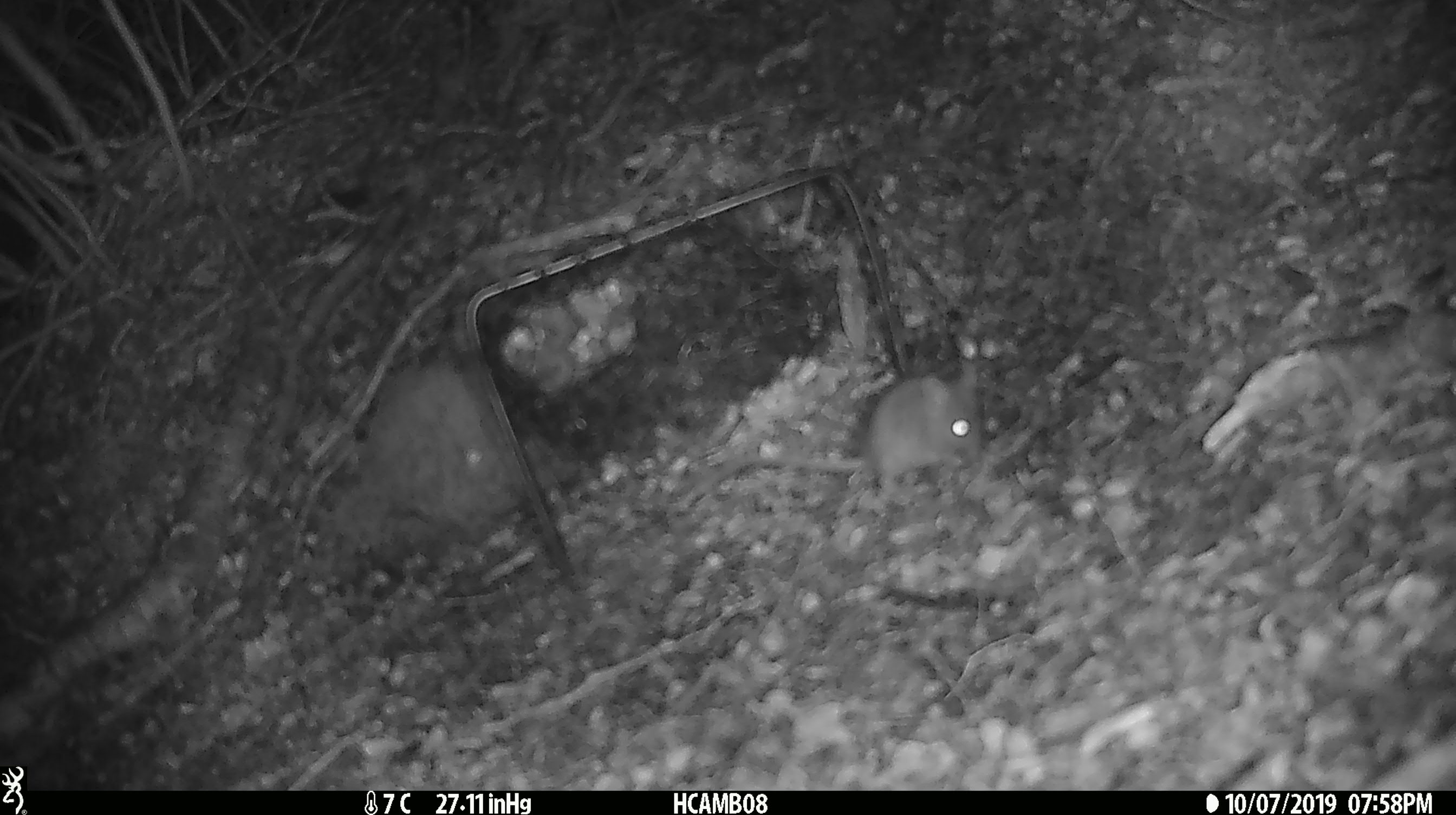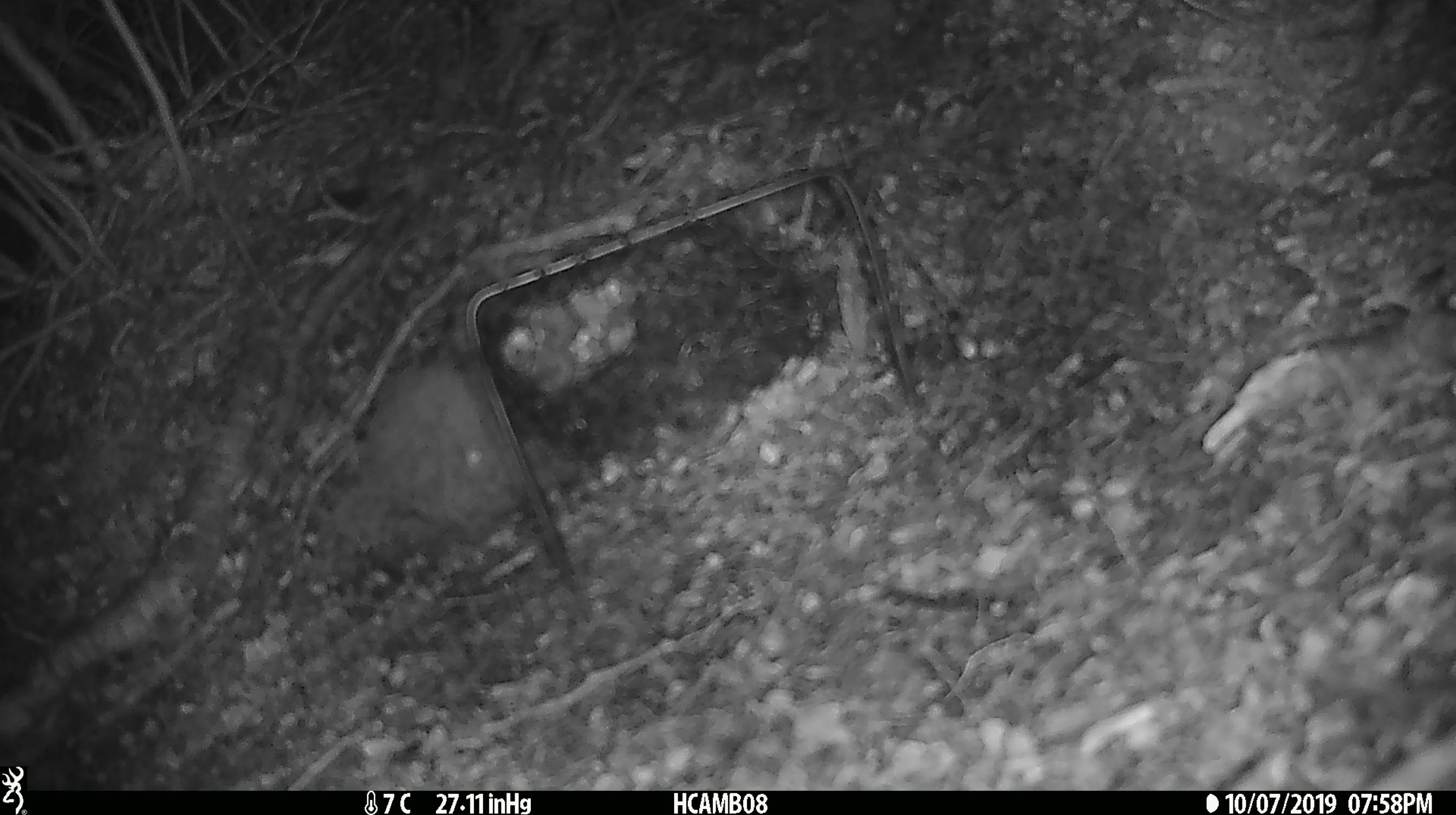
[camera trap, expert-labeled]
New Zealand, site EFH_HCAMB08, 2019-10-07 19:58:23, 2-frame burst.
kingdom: Animalia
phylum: Chordata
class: Mammalia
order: Rodentia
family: Muridae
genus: Mus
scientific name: Mus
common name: mouse